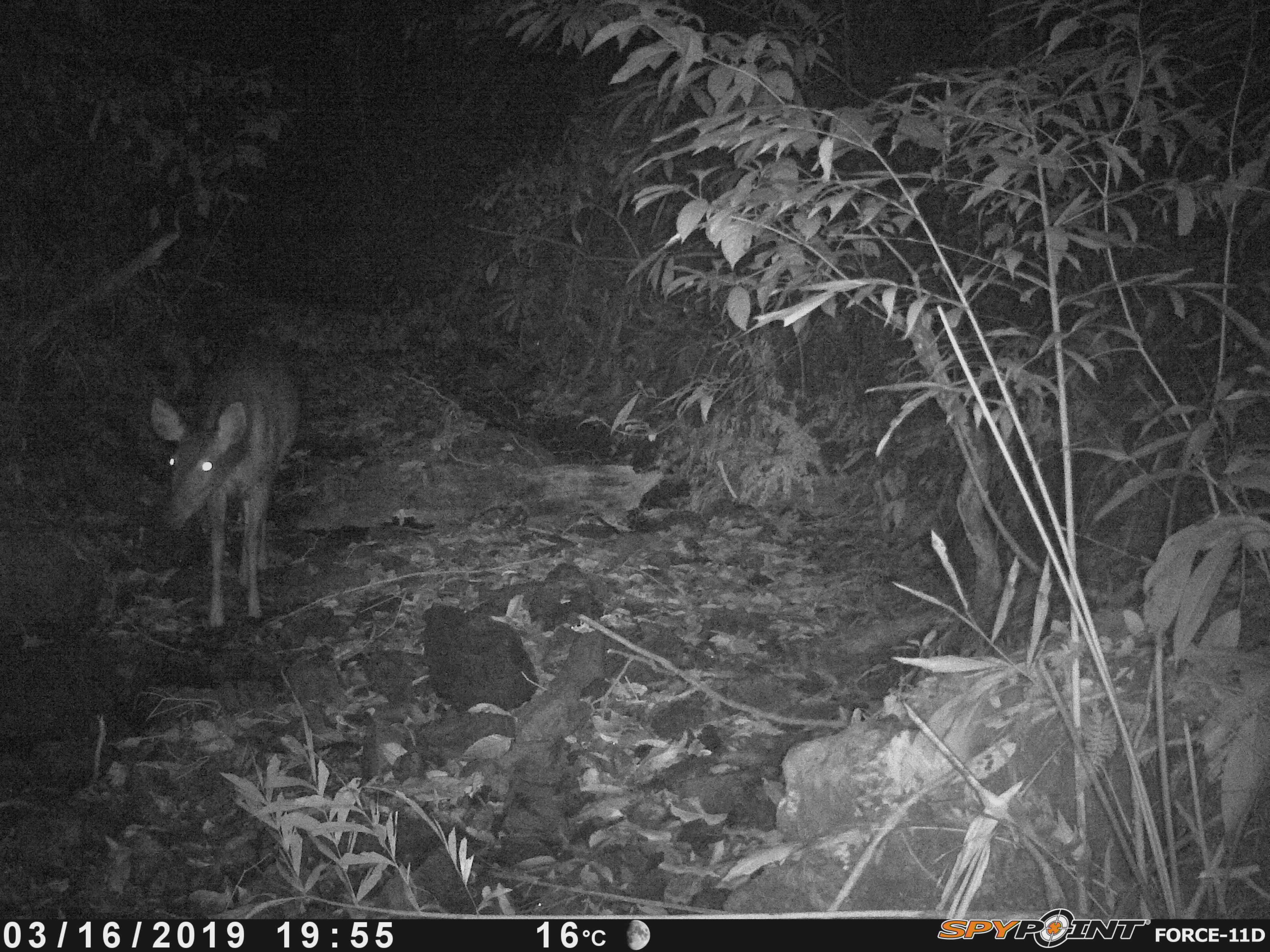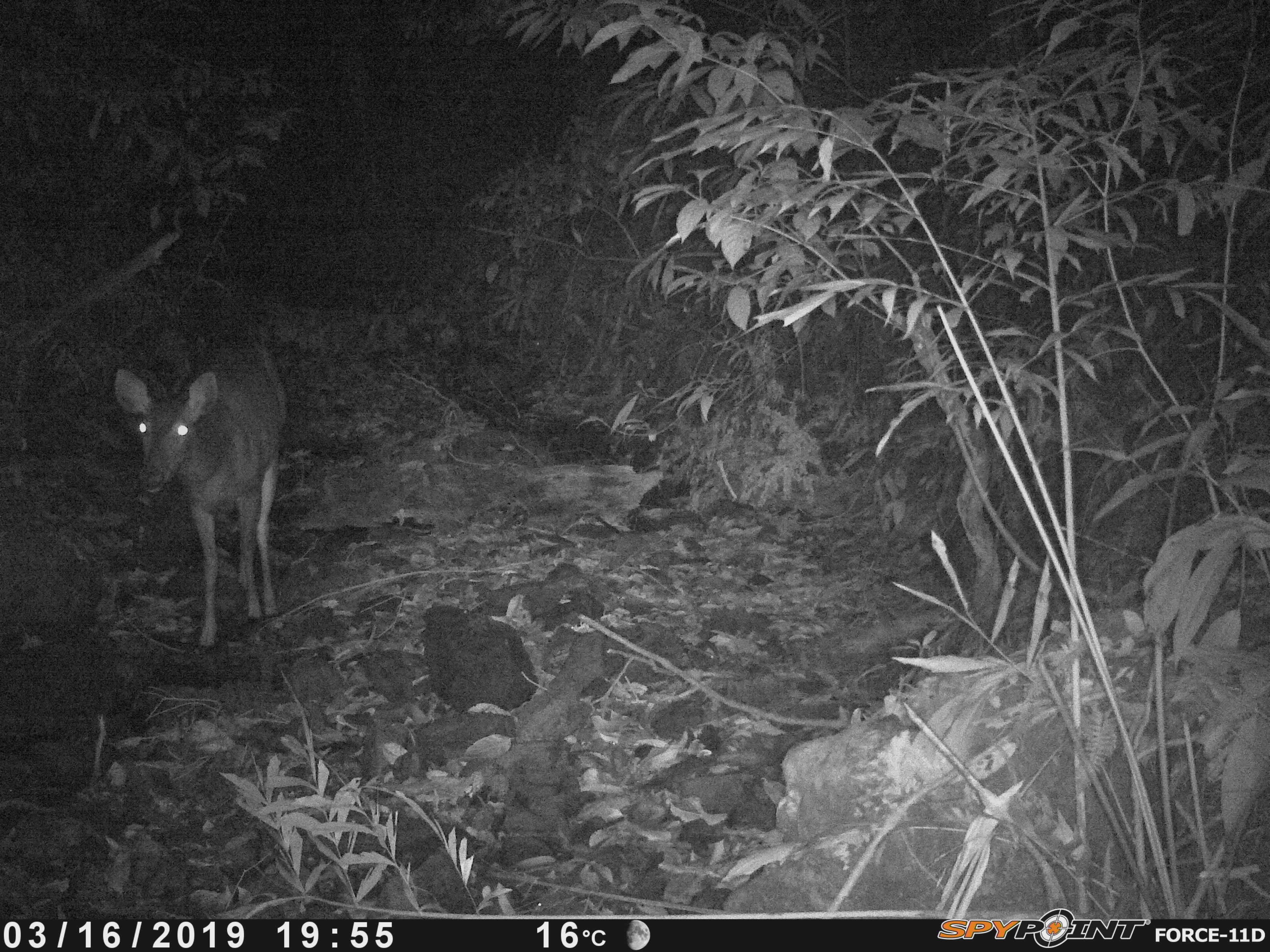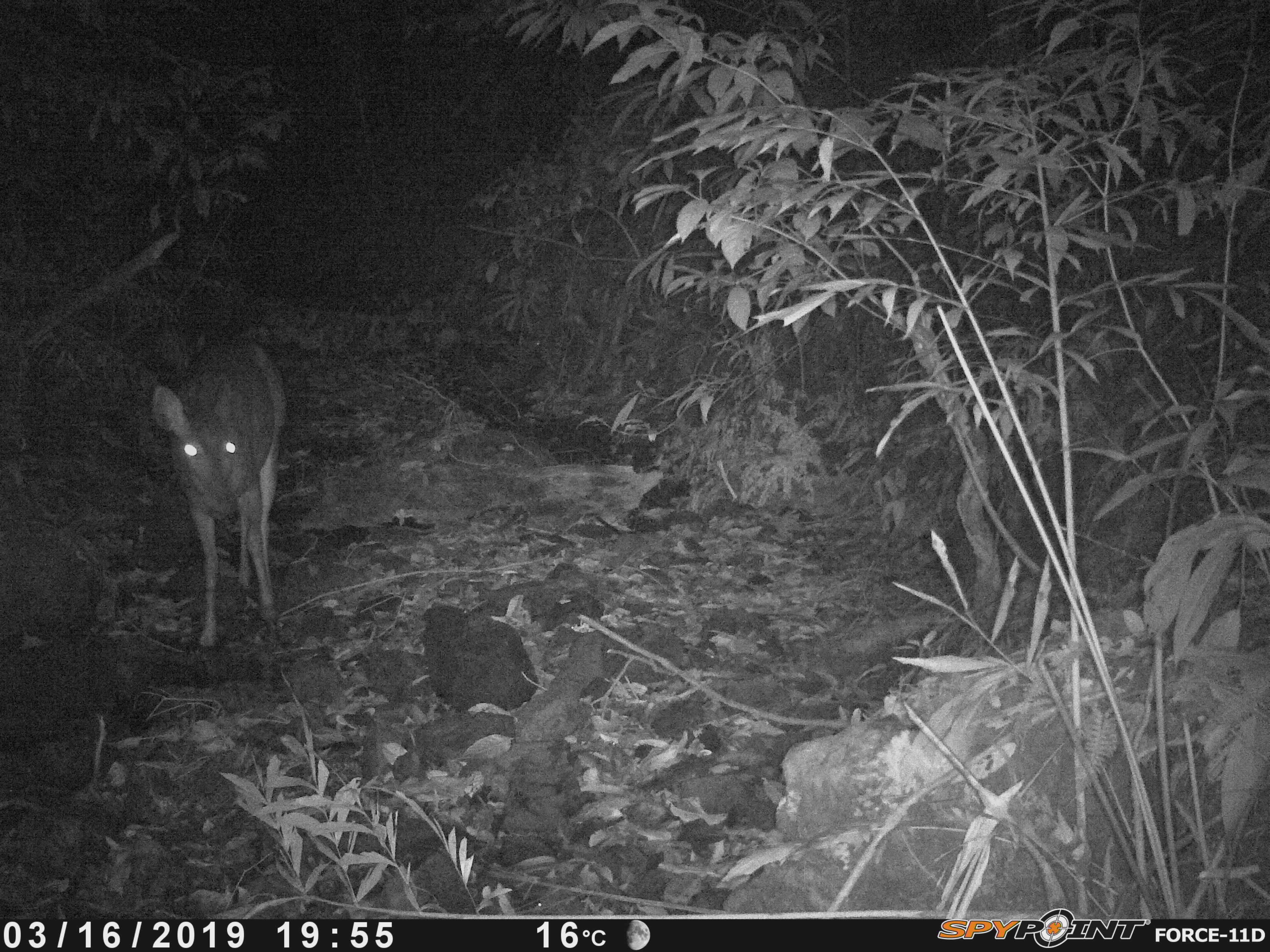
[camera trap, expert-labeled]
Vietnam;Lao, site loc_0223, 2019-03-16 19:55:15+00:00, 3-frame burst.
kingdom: Animalia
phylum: Chordata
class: Mammalia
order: Artiodactyla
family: Cervidae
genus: Rusa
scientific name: Rusa unicolor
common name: sambar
Sambar (Rusa unicolor). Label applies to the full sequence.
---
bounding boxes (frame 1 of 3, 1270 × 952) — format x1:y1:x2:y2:
sambar: 148:337:301:634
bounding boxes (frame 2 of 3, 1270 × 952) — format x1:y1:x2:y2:
sambar: 111:342:289:653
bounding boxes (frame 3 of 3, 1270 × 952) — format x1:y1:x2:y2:
sambar: 150:338:287:647